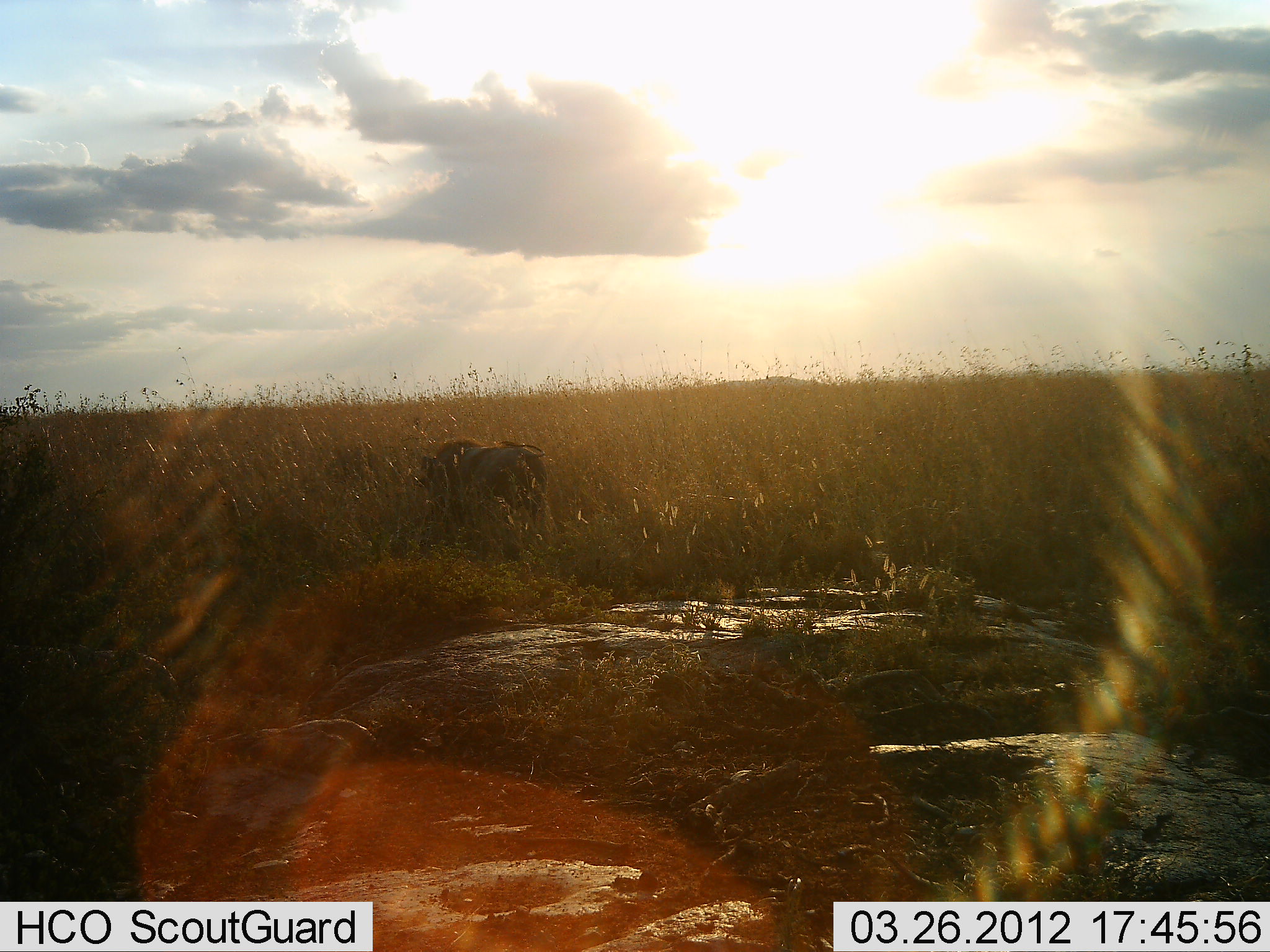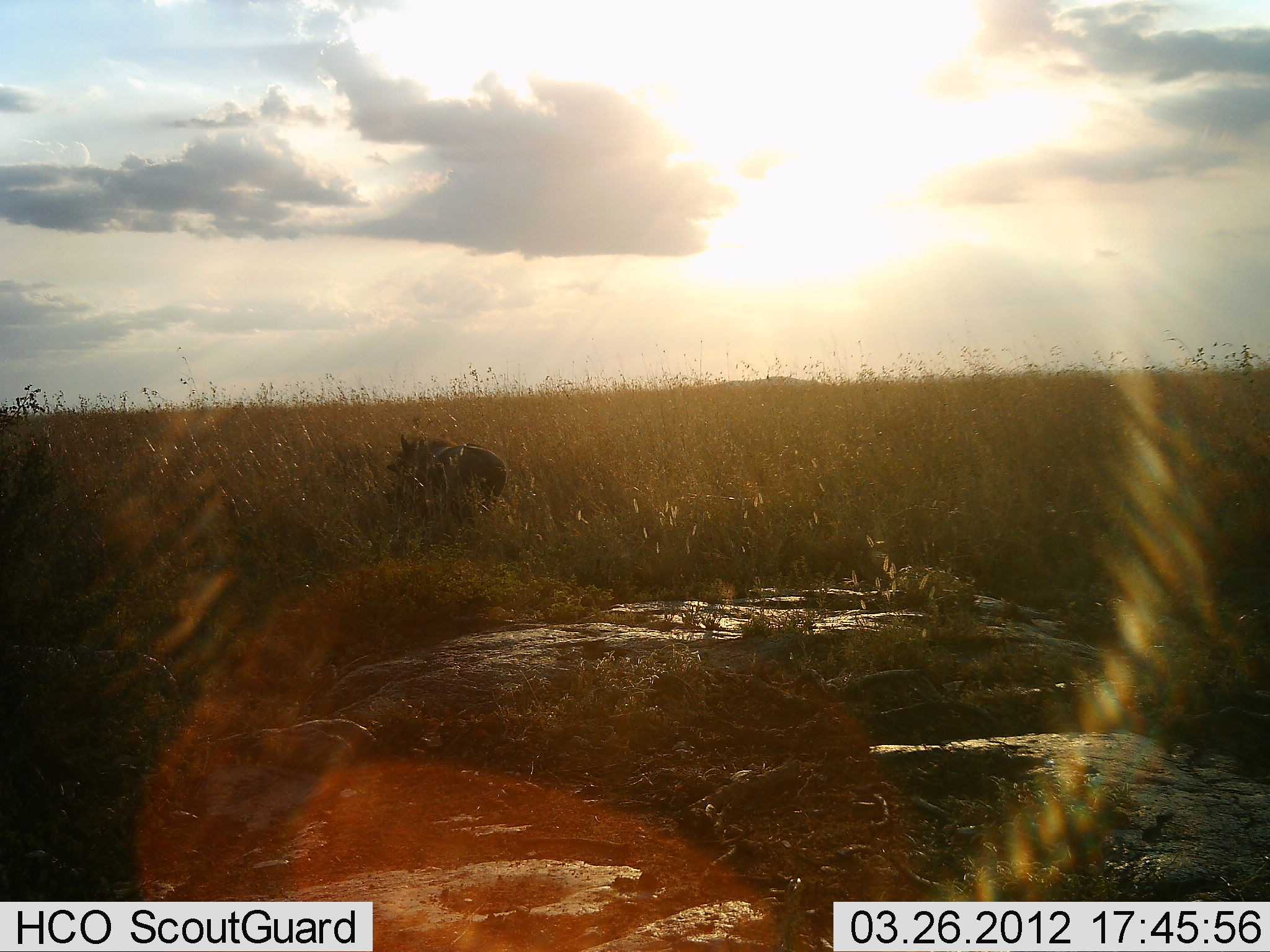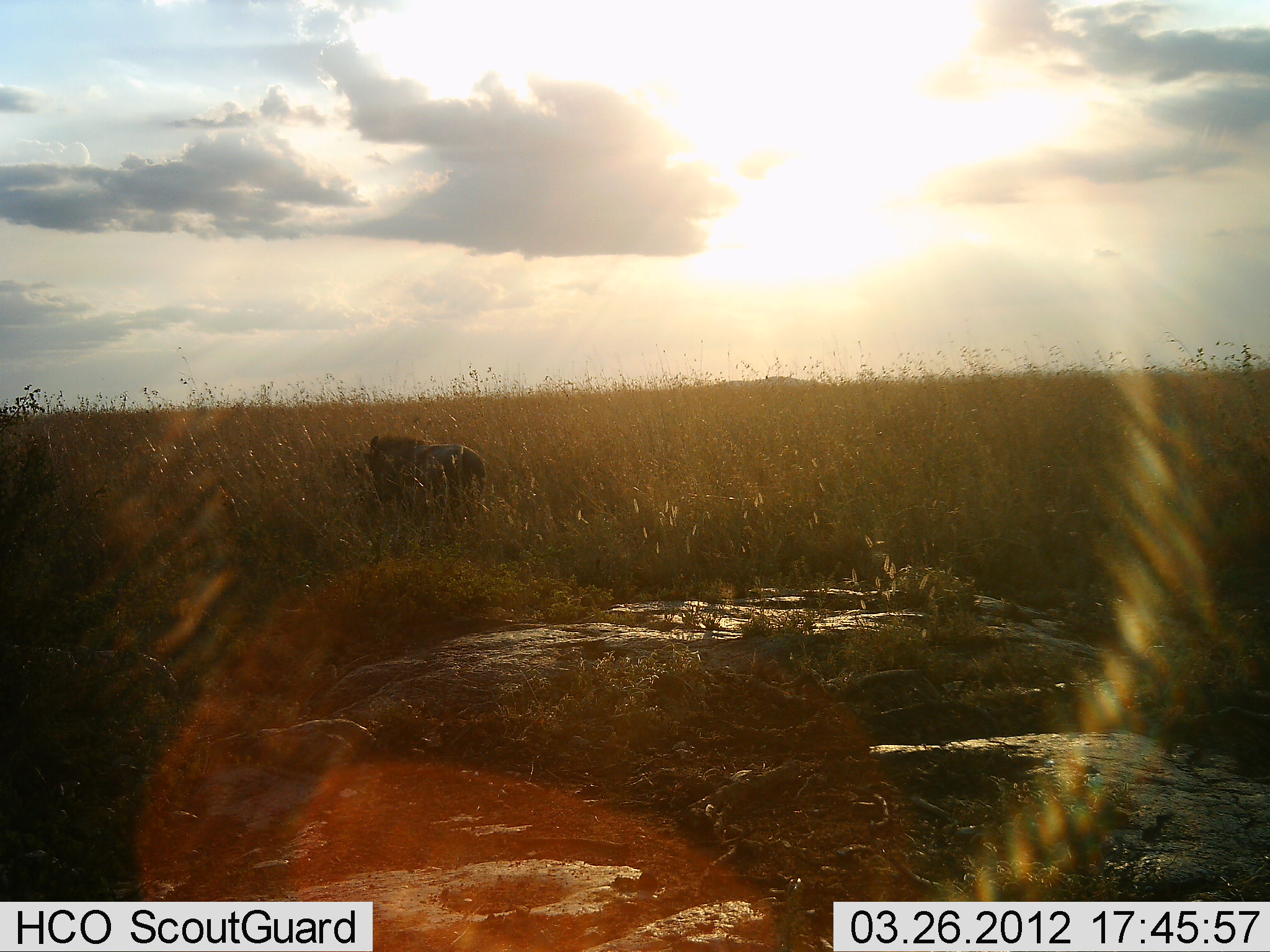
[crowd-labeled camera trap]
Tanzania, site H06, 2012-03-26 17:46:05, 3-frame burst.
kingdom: Animalia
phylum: Chordata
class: Mammalia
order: Artiodactyla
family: Suidae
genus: Phacochoerus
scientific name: Phacochoerus africanus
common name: warthog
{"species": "warthog (Phacochoerus africanus)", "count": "1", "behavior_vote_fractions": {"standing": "6%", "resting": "0%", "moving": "94%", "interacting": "0%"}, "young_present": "0%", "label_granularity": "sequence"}